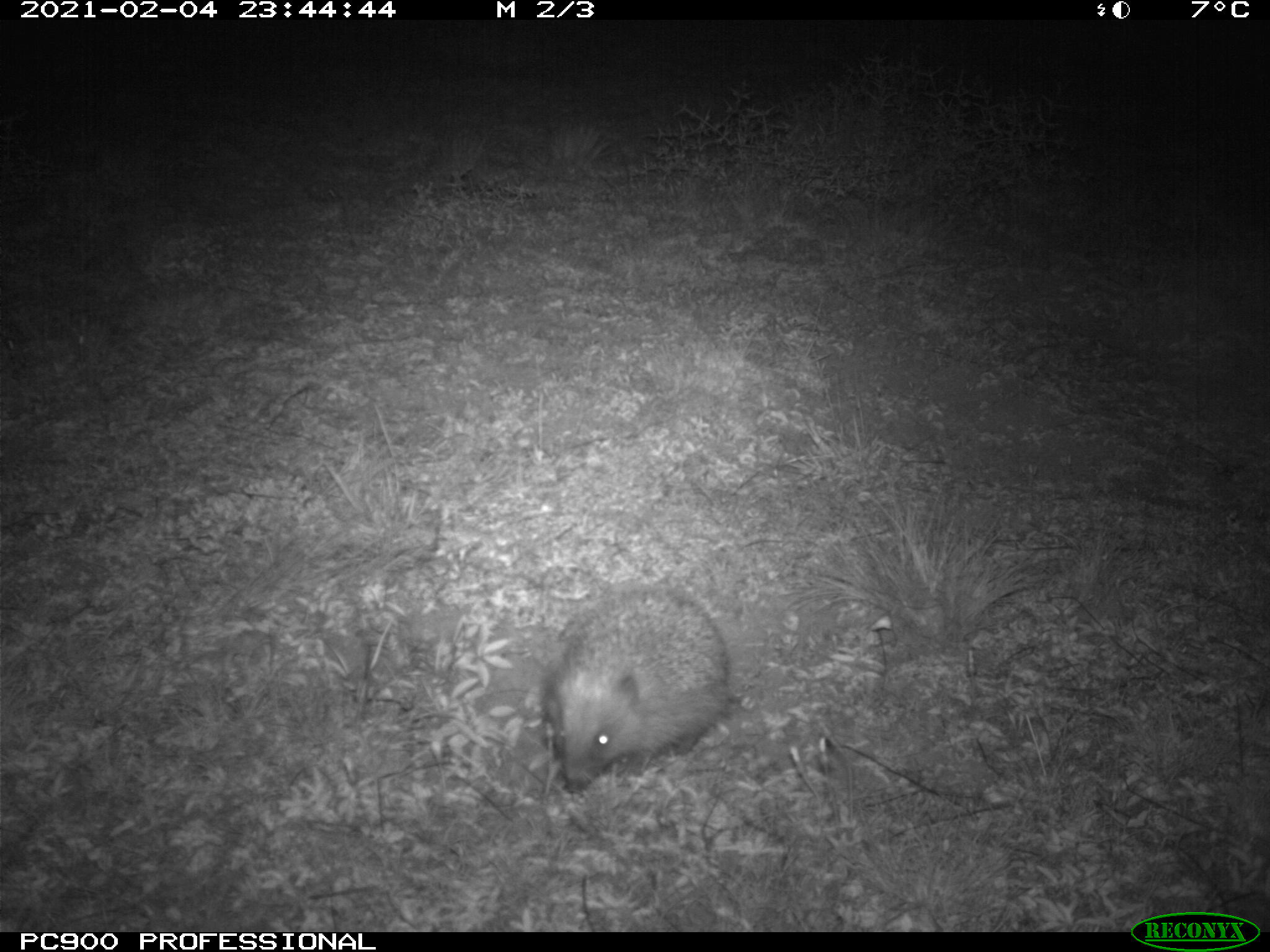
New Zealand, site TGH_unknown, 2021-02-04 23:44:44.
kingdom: Animalia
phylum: Chordata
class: Mammalia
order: Eulipotyphla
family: Erinaceidae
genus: Erinaceus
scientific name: Erinaceus europaeus europaeus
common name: european hedgehog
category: hedgehog